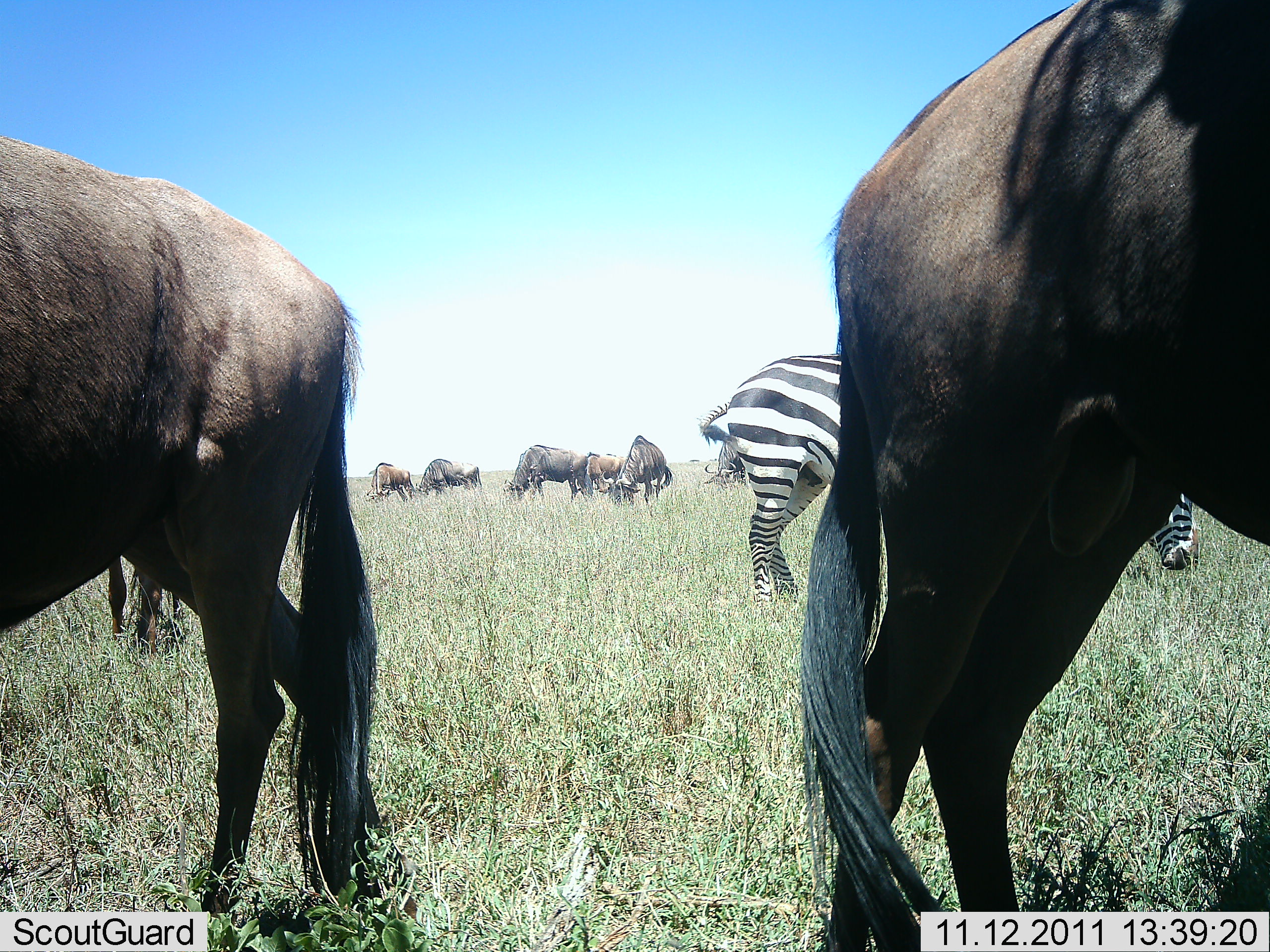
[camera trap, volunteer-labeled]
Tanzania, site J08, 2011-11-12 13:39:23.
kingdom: Animalia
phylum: Chordata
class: Mammalia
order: Artiodactyla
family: Bovidae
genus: Connochaetes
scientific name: Connochaetes taurinus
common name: blue wildebeest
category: wildebeest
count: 8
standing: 54%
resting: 0%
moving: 0%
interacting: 0%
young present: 8%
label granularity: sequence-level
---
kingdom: Animalia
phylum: Chordata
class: Mammalia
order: Perissodactyla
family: Equidae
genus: Equus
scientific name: Equus quagga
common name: plains zebra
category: zebra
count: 1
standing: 46%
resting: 0%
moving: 0%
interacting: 0%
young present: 0%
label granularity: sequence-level